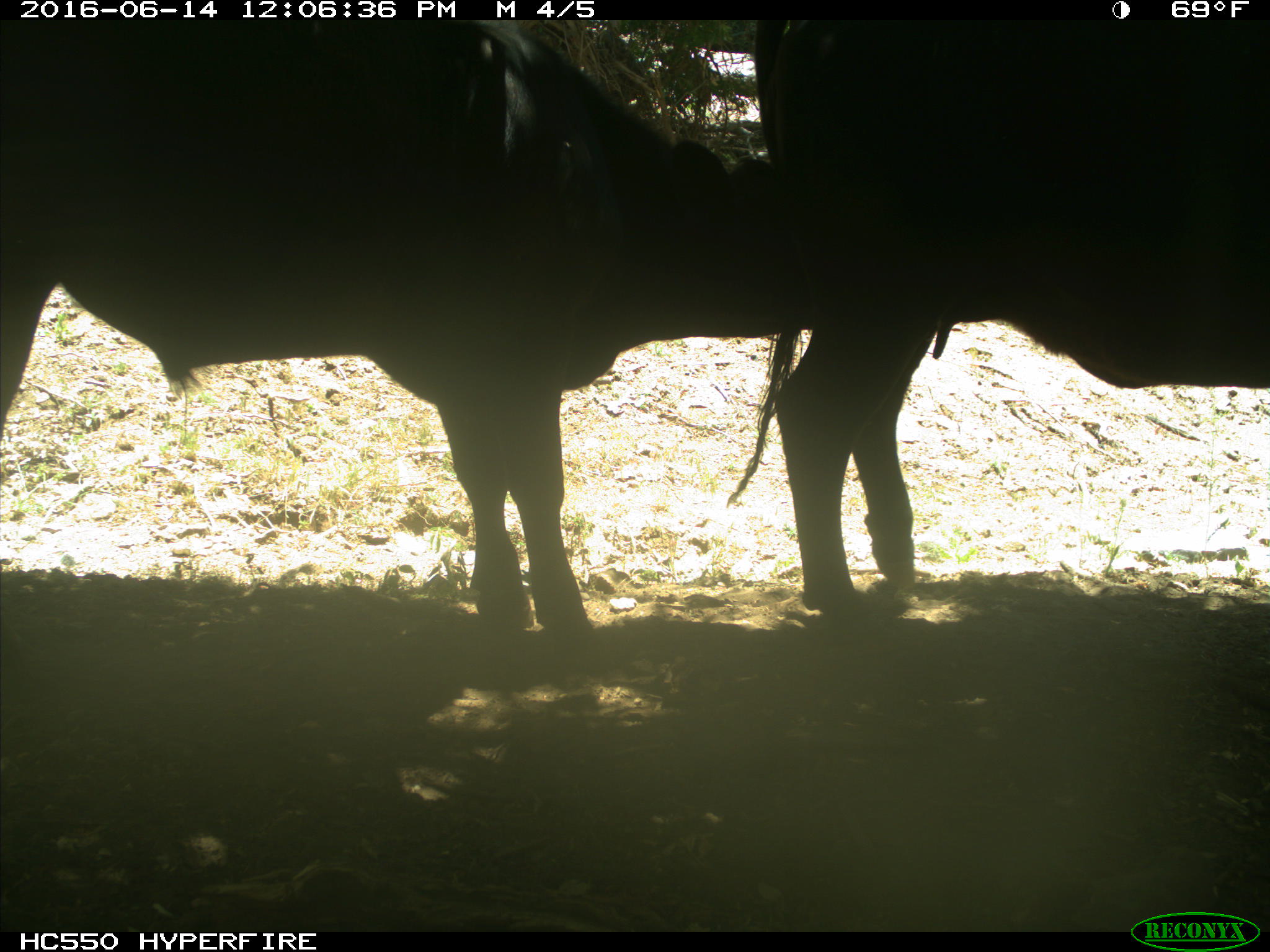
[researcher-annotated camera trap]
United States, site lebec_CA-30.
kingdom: Animalia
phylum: Chordata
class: Mammalia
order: Artiodactyla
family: Bovidae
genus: Bos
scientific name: Bos taurus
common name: domestic cow